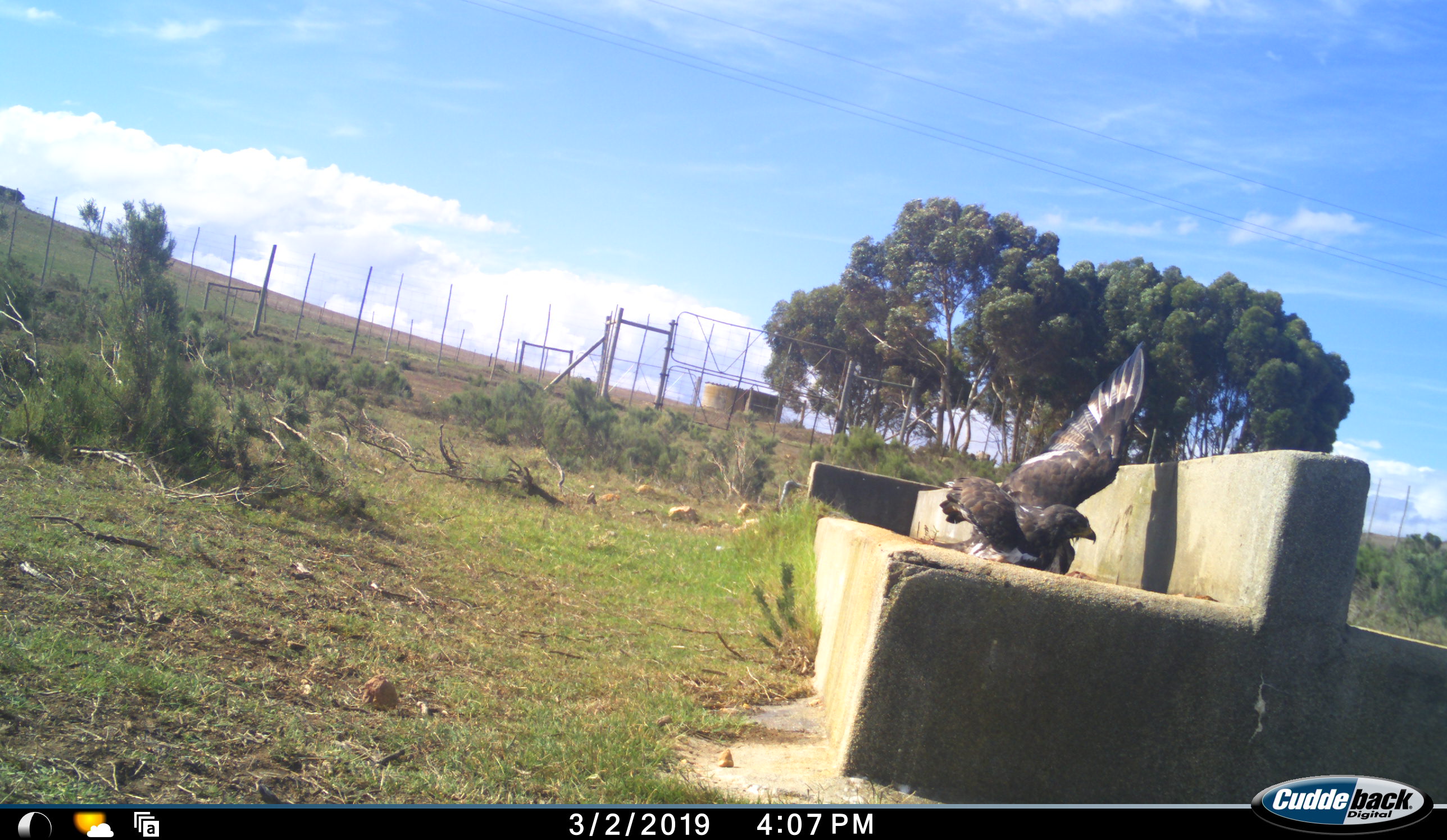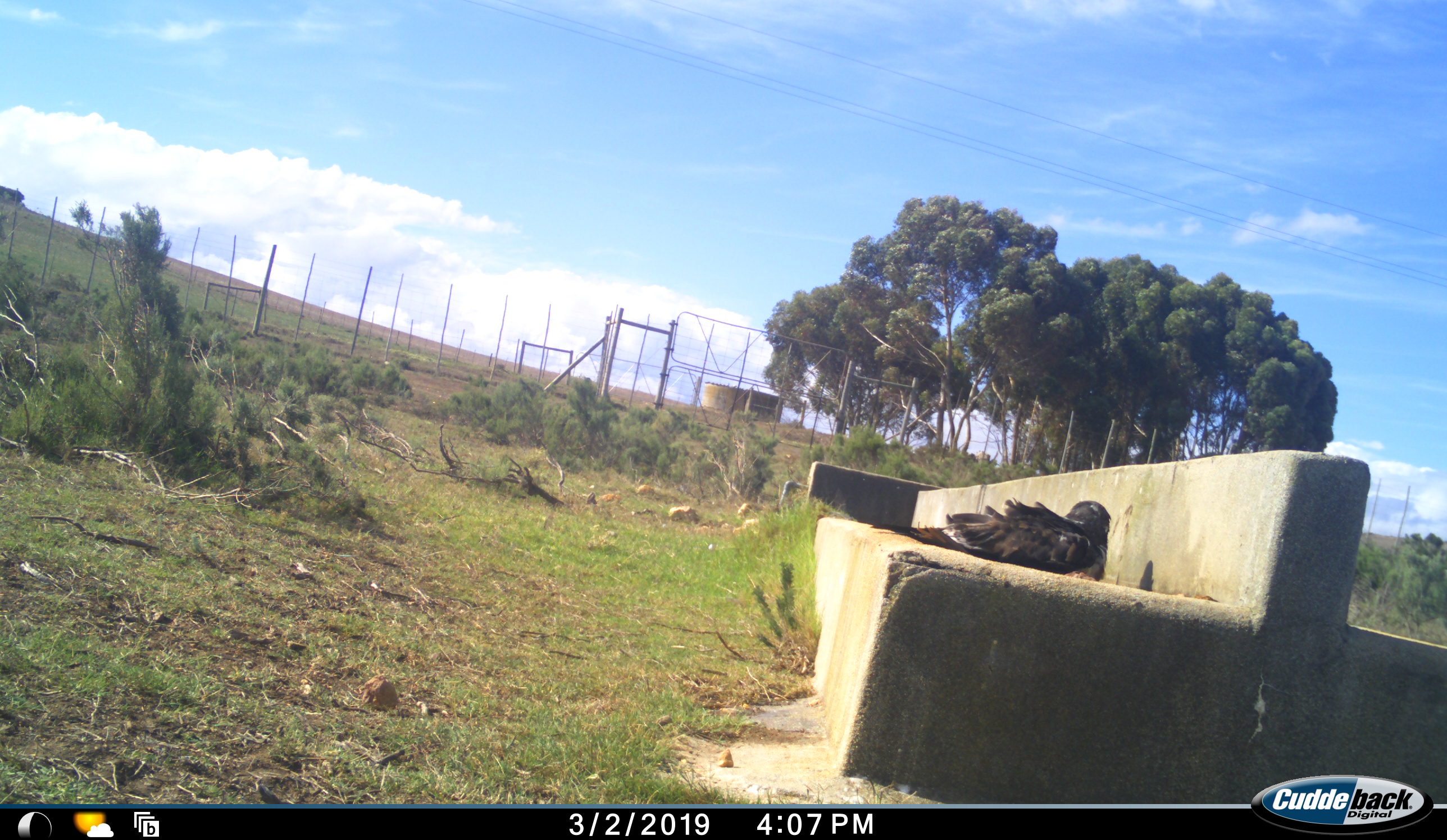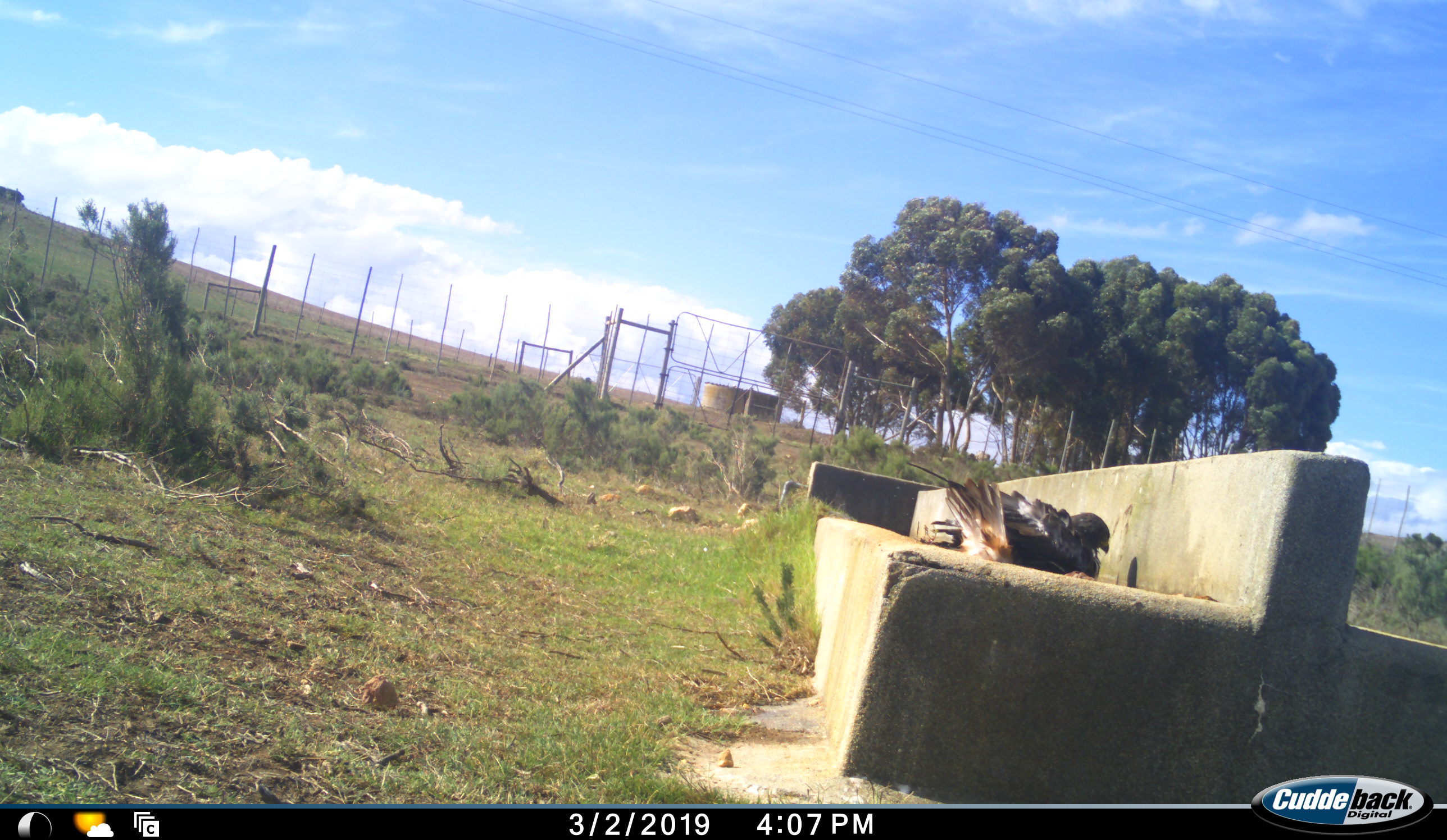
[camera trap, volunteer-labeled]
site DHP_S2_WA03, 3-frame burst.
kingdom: Animalia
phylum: Chordata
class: Aves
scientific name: Aves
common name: bird of prey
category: birdofprey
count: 1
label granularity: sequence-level